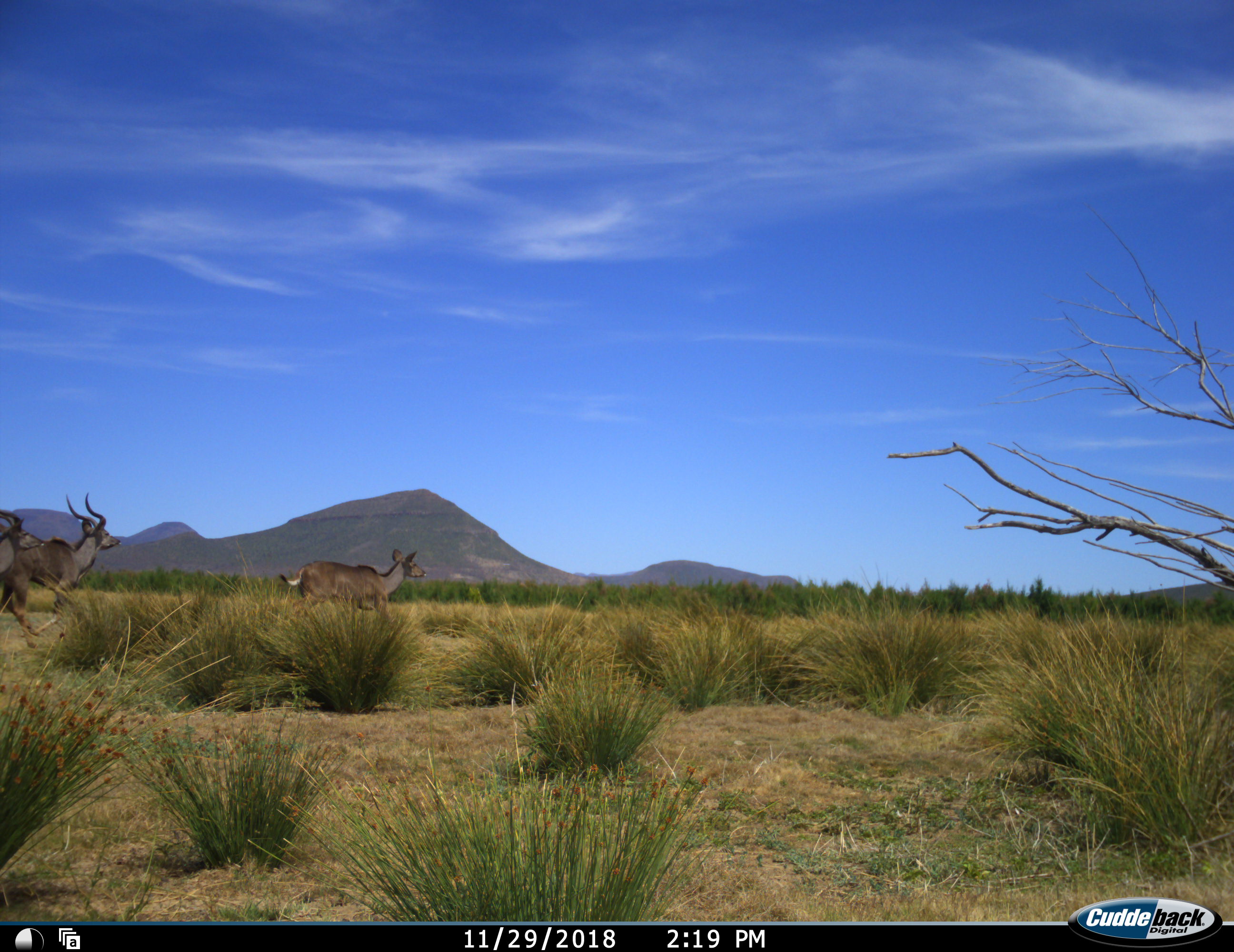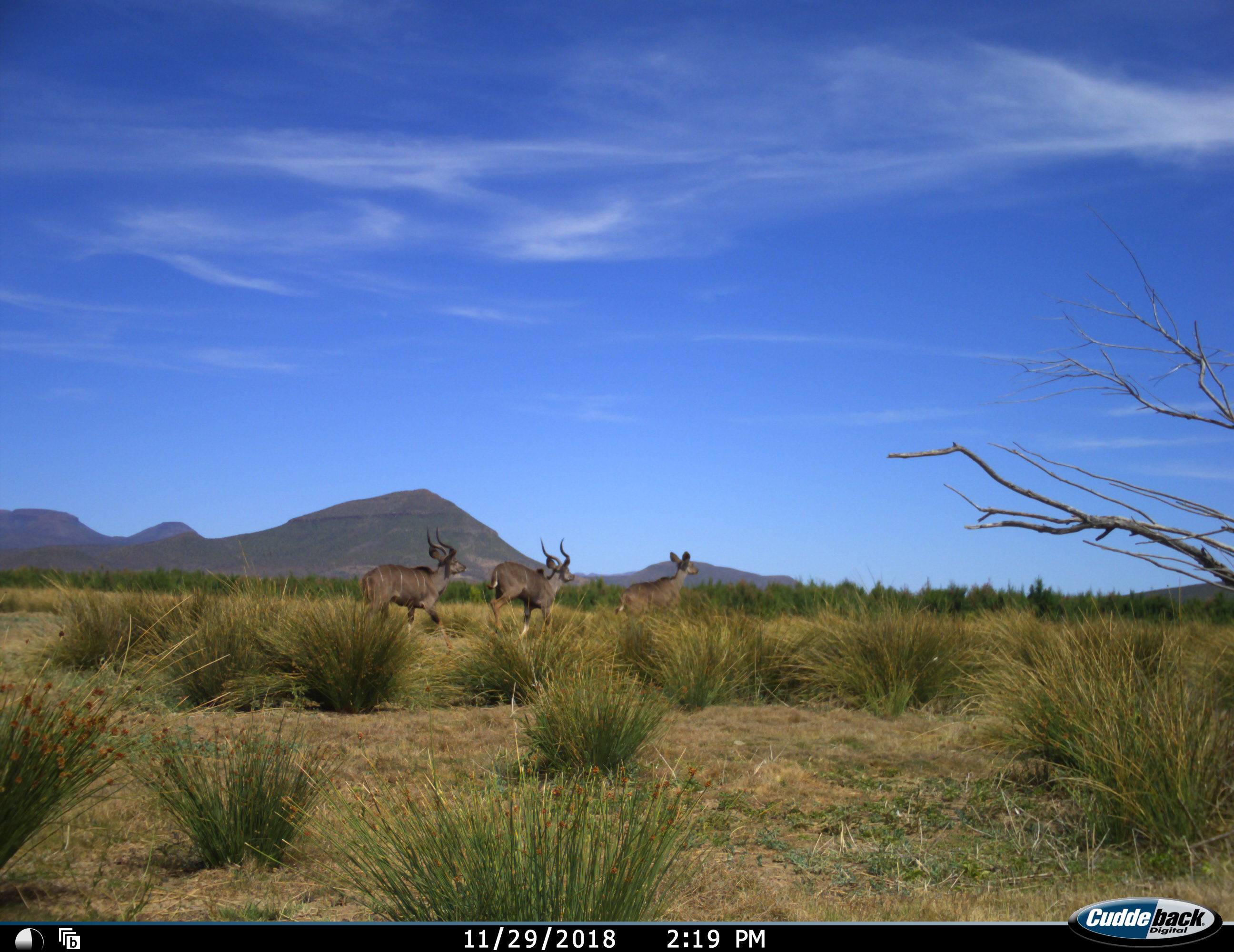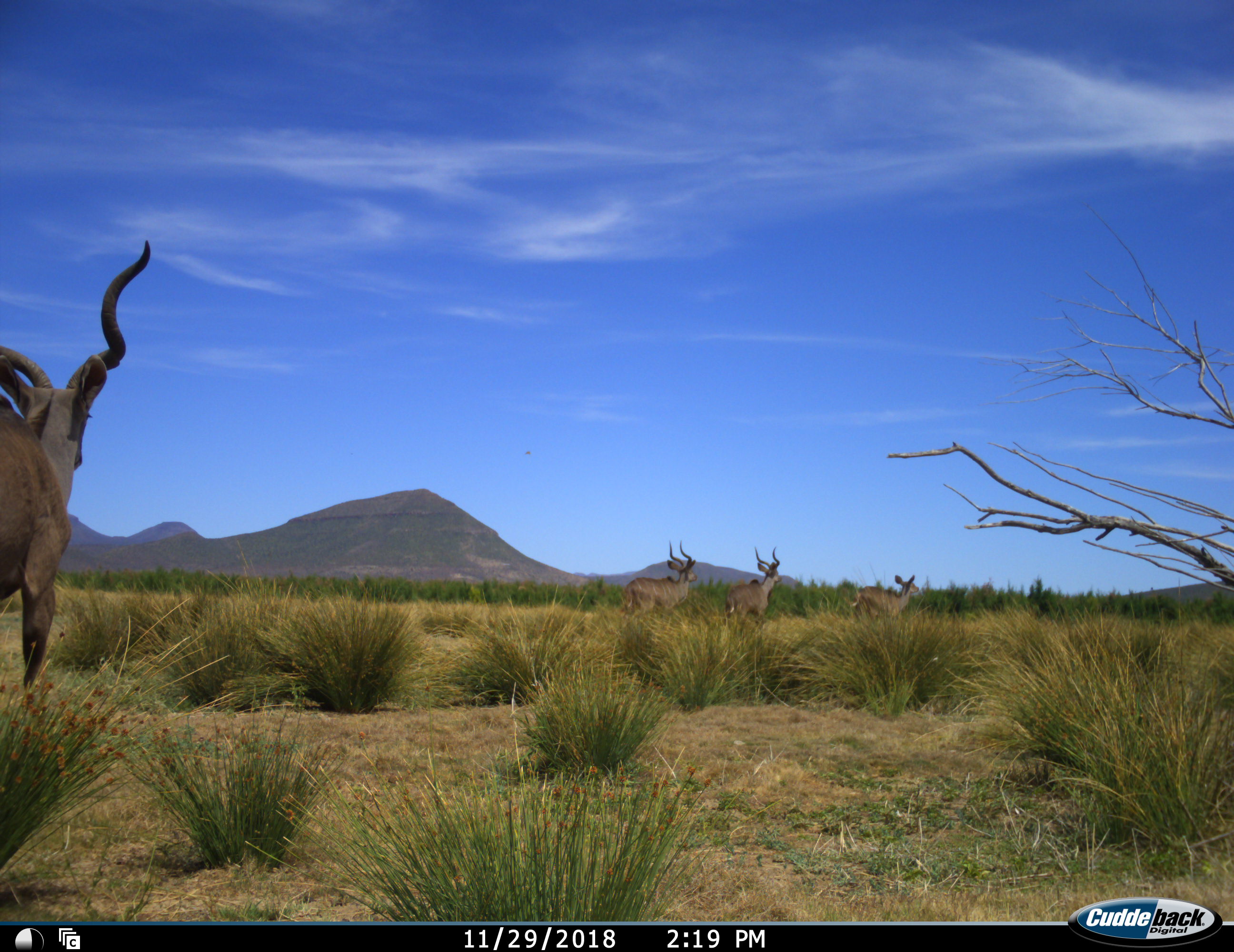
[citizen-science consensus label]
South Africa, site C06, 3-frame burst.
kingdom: Animalia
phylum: Chordata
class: Mammalia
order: Artiodactyla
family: Bovidae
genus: Tragelaphus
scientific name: Tragelaphus strepsiceros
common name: greater kudu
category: kudu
Kudu (greater kudu) (Tragelaphus strepsiceros), count 4. Behavior (volunteer vote fractions): standing 0%, resting 0%, moving 100%, interacting 0%. Young present (vote fraction): 10%. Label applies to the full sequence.